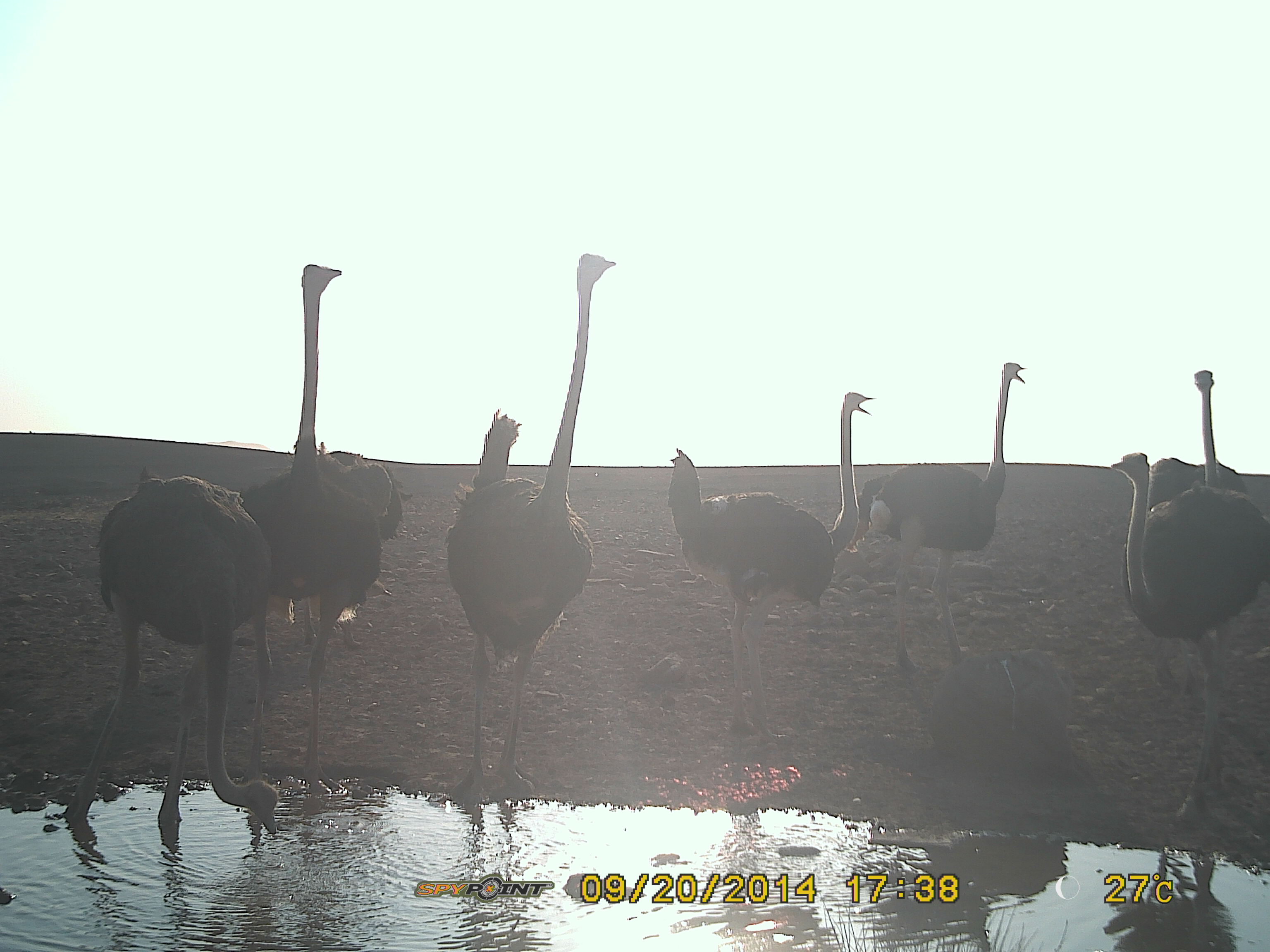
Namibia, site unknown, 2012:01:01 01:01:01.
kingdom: Animalia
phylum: Chordata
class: Aves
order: Struthioniformes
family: Struthionidae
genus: Struthio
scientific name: Struthio camelus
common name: common ostrich